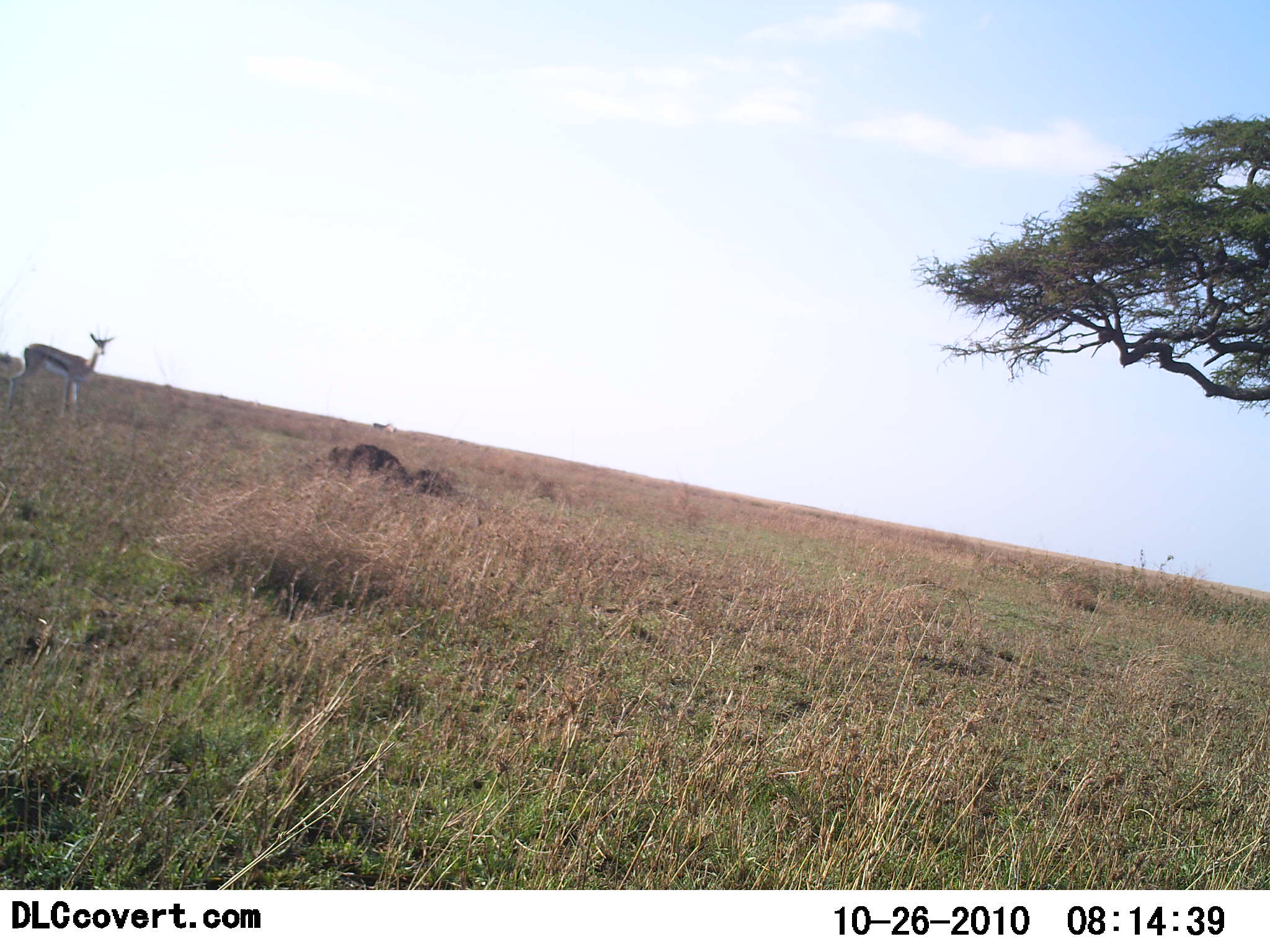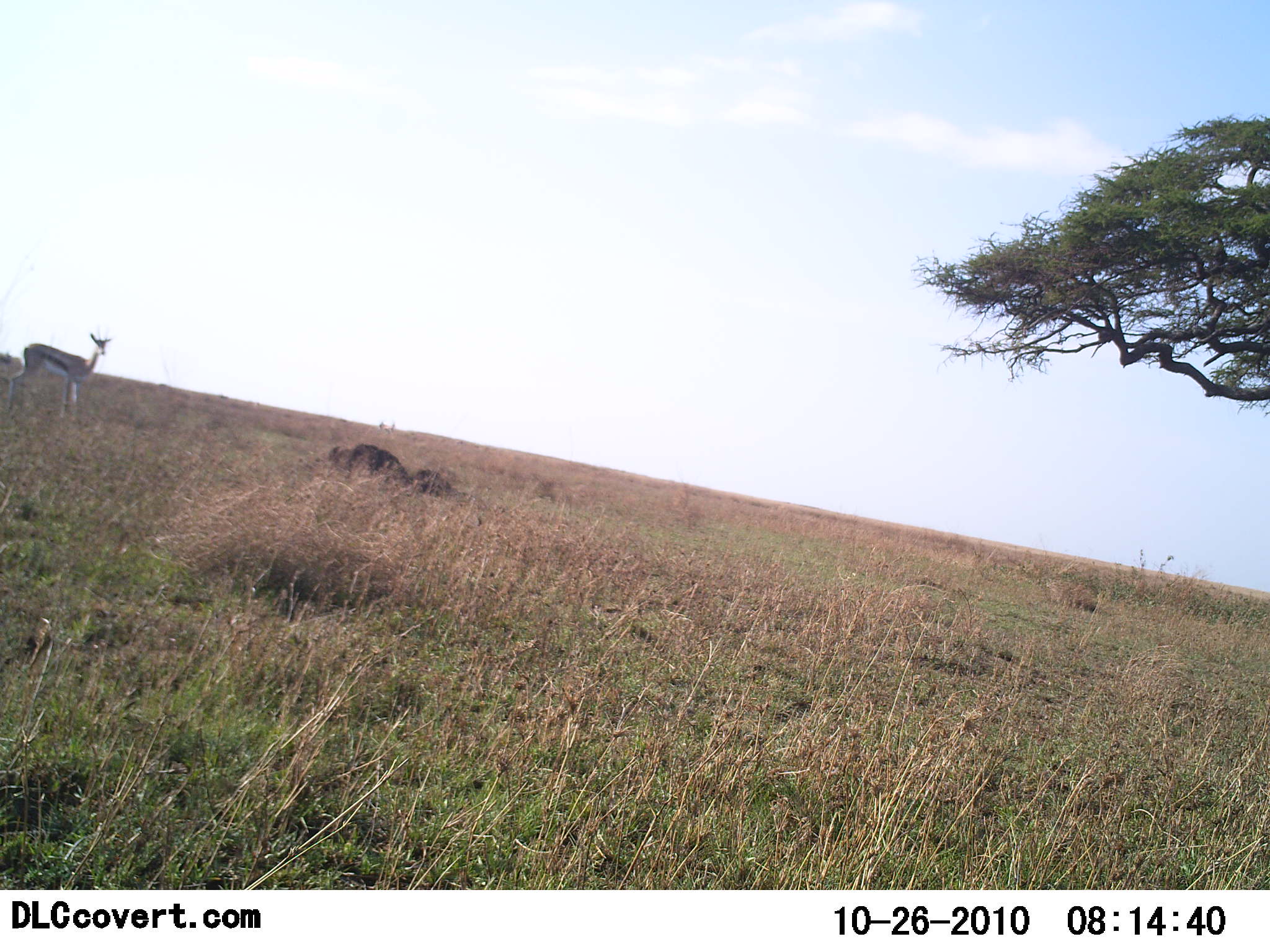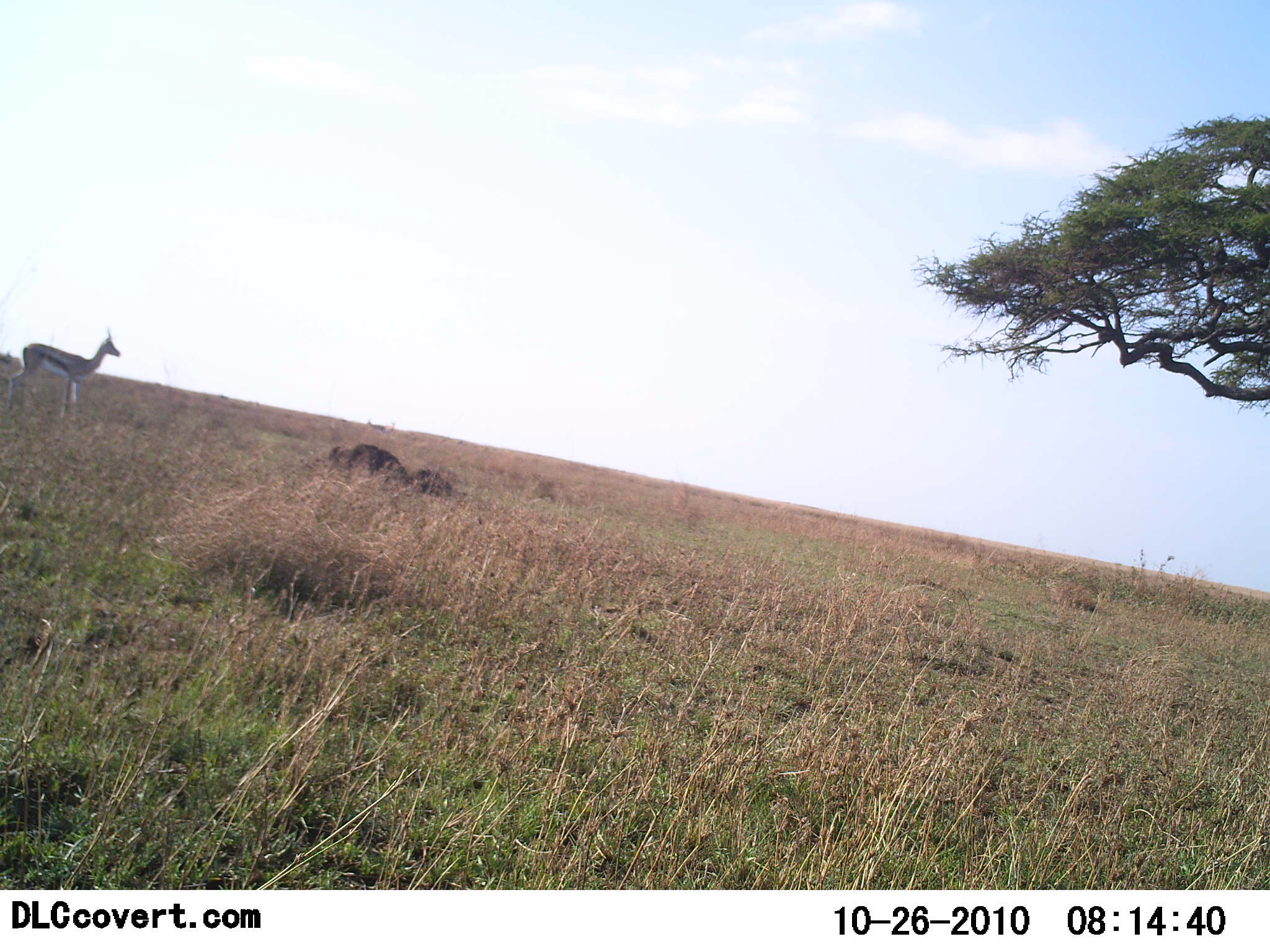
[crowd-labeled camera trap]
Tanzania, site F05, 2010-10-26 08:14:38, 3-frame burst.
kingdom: Animalia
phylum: Chordata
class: Mammalia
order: Artiodactyla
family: Bovidae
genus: Eudorcas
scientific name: Eudorcas thomsonii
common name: thomson's gazelle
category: gazellethomsons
Gazellethomsons (thomson's gazelle) (Eudorcas thomsonii), count 1. Behavior (volunteer vote fractions): standing 94%, resting 6%, moving 11%, interacting 0%. Young present (vote fraction): 0%. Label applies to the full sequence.